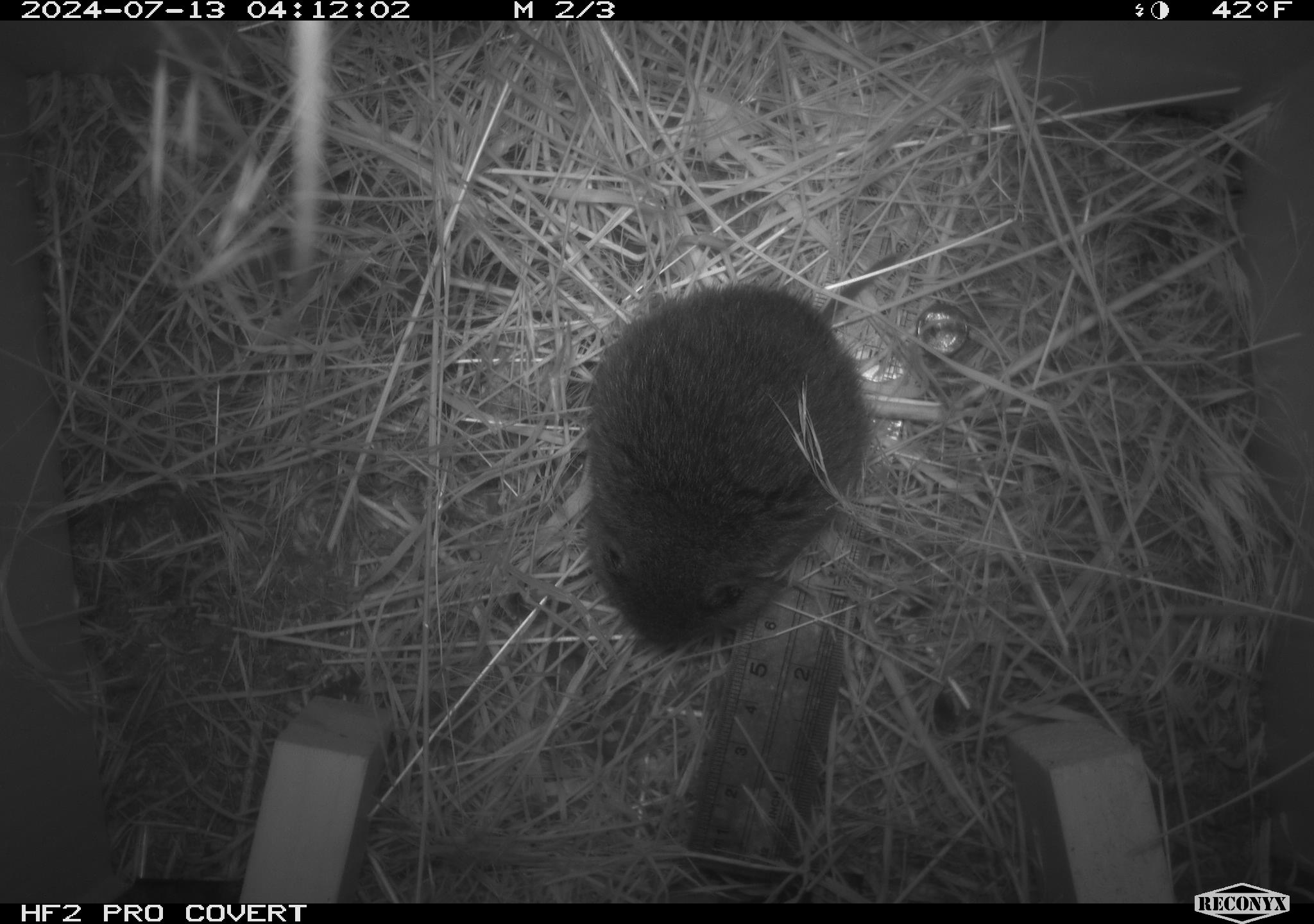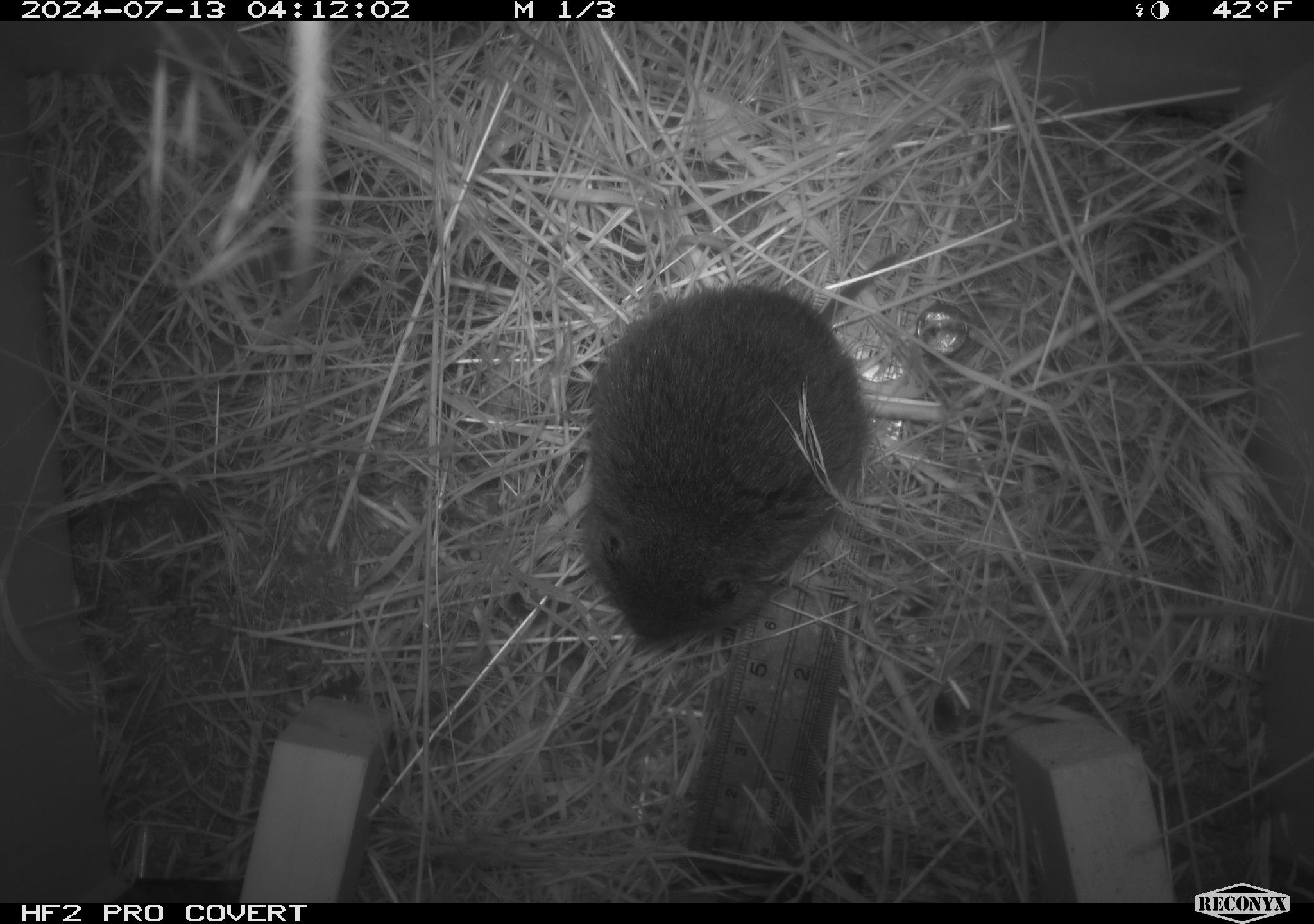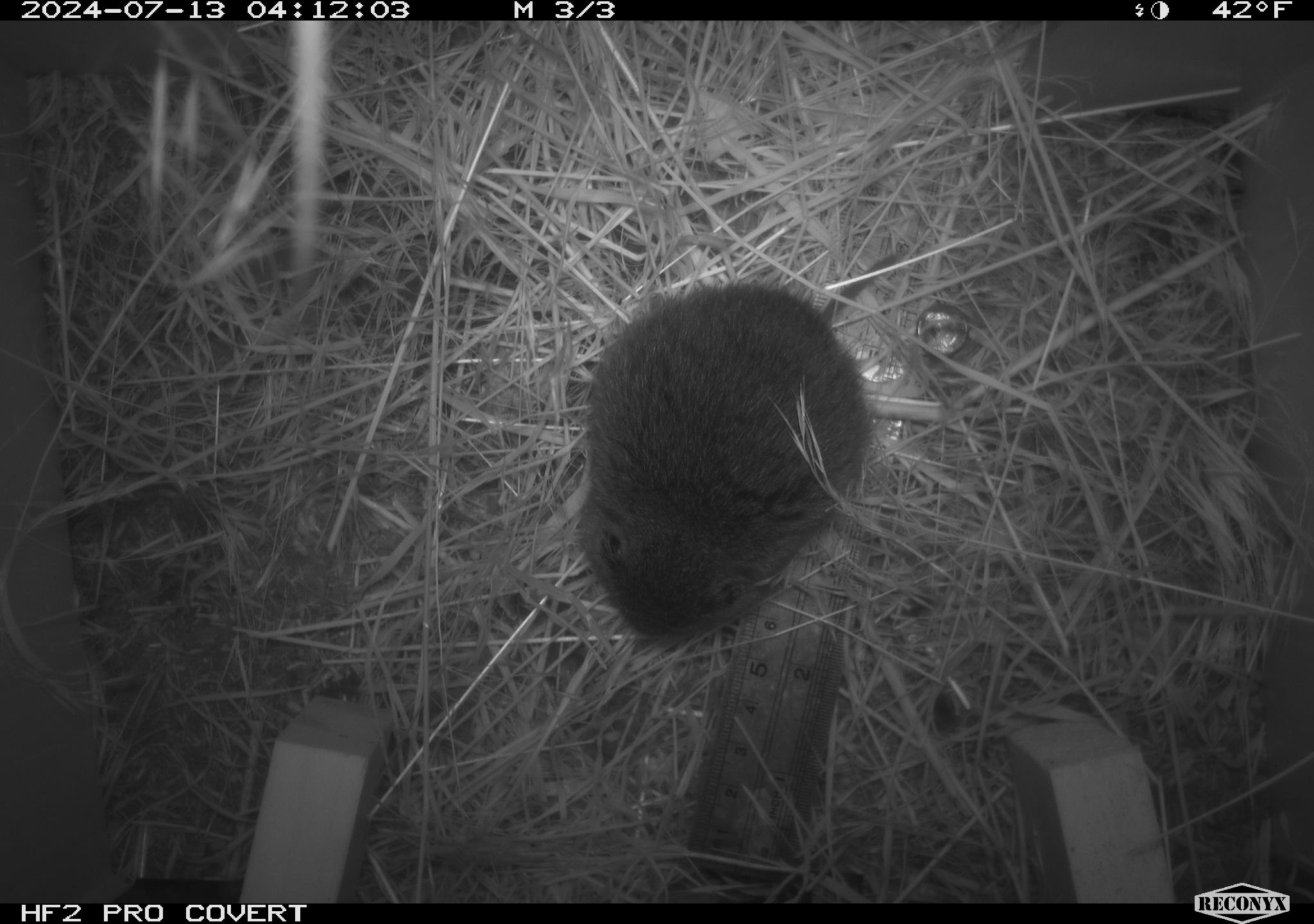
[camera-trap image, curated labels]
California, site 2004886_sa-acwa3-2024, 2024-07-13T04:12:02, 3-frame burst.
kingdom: Animalia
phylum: Chordata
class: Mammalia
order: Rodentia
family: Cricetidae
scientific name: Arvicolinae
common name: voles, lemmings, and muskrats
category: arvicolinae subfamily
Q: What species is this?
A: Arvicolinae subfamily (voles, lemmings, and muskrats) (Arvicolinae).